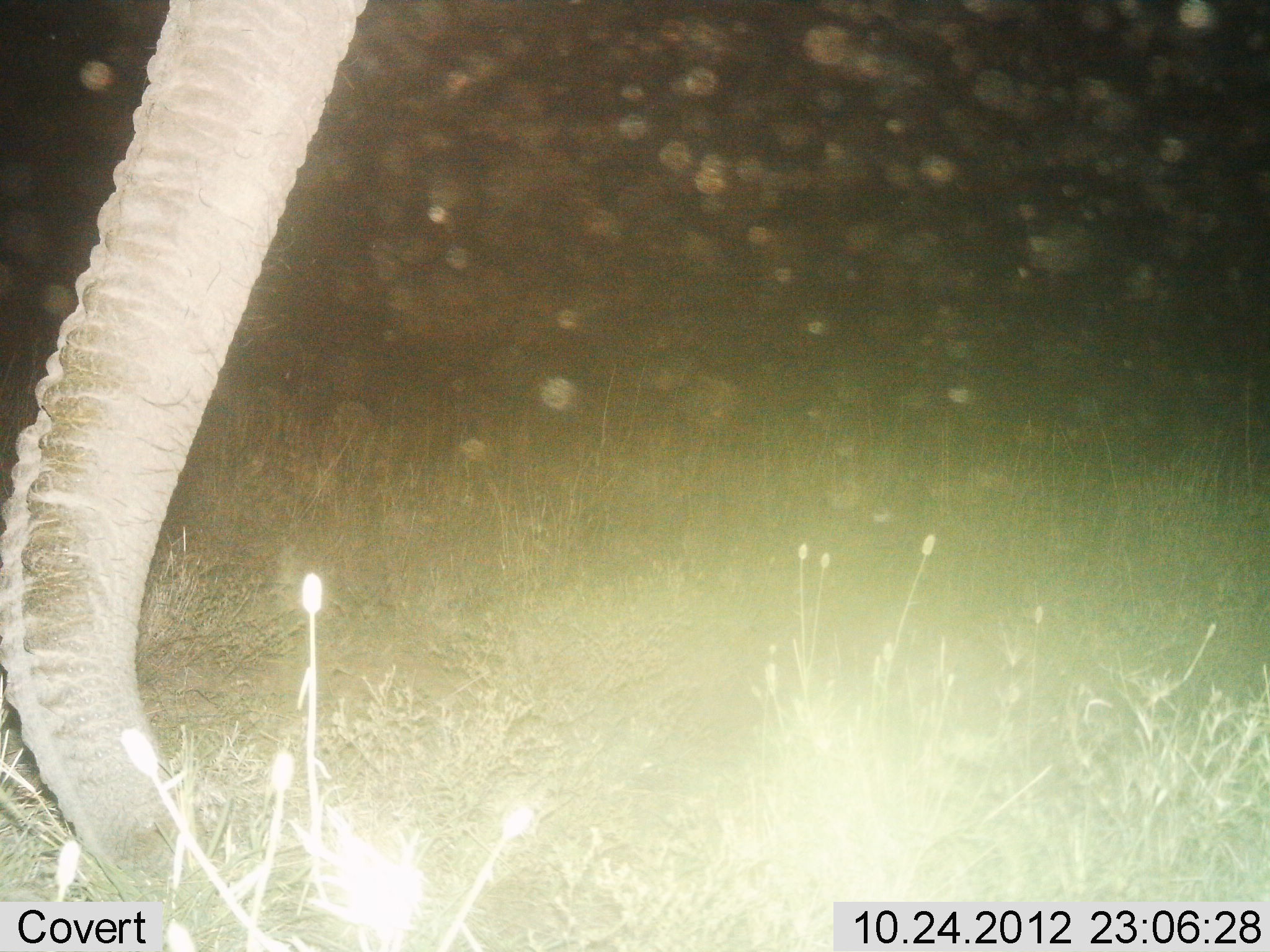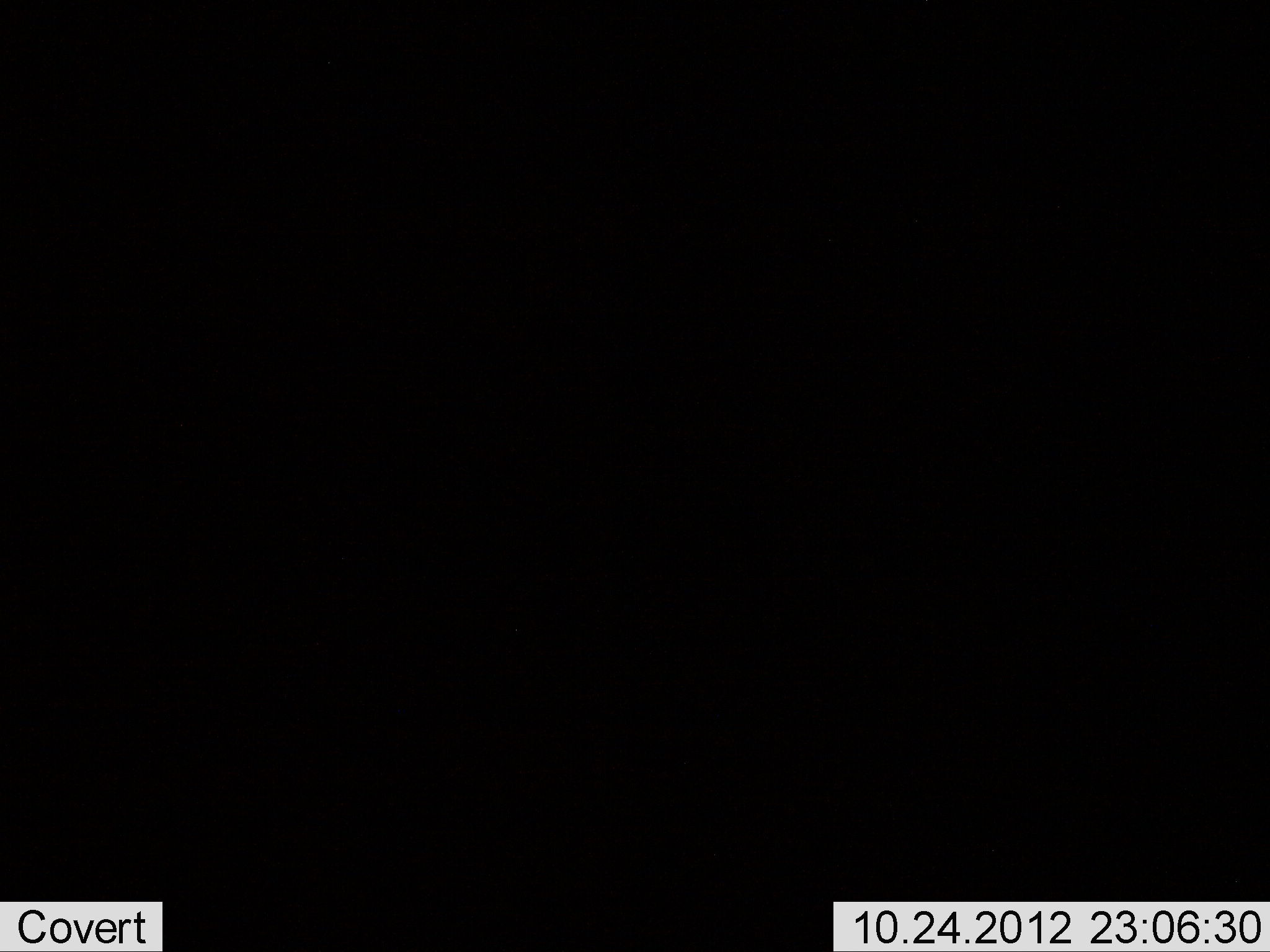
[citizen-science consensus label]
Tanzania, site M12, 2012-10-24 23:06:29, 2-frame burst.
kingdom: Animalia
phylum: Chordata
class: Mammalia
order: Proboscidea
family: Elephantidae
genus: Loxodonta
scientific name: Loxodonta africana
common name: african bush elephant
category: elephant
Elephant (african bush elephant) (Loxodonta africana), count 1. Behavior (volunteer vote fractions): standing 70%, resting 0%, moving 20%, interacting 0%. Young present (vote fraction): 0%. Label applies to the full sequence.